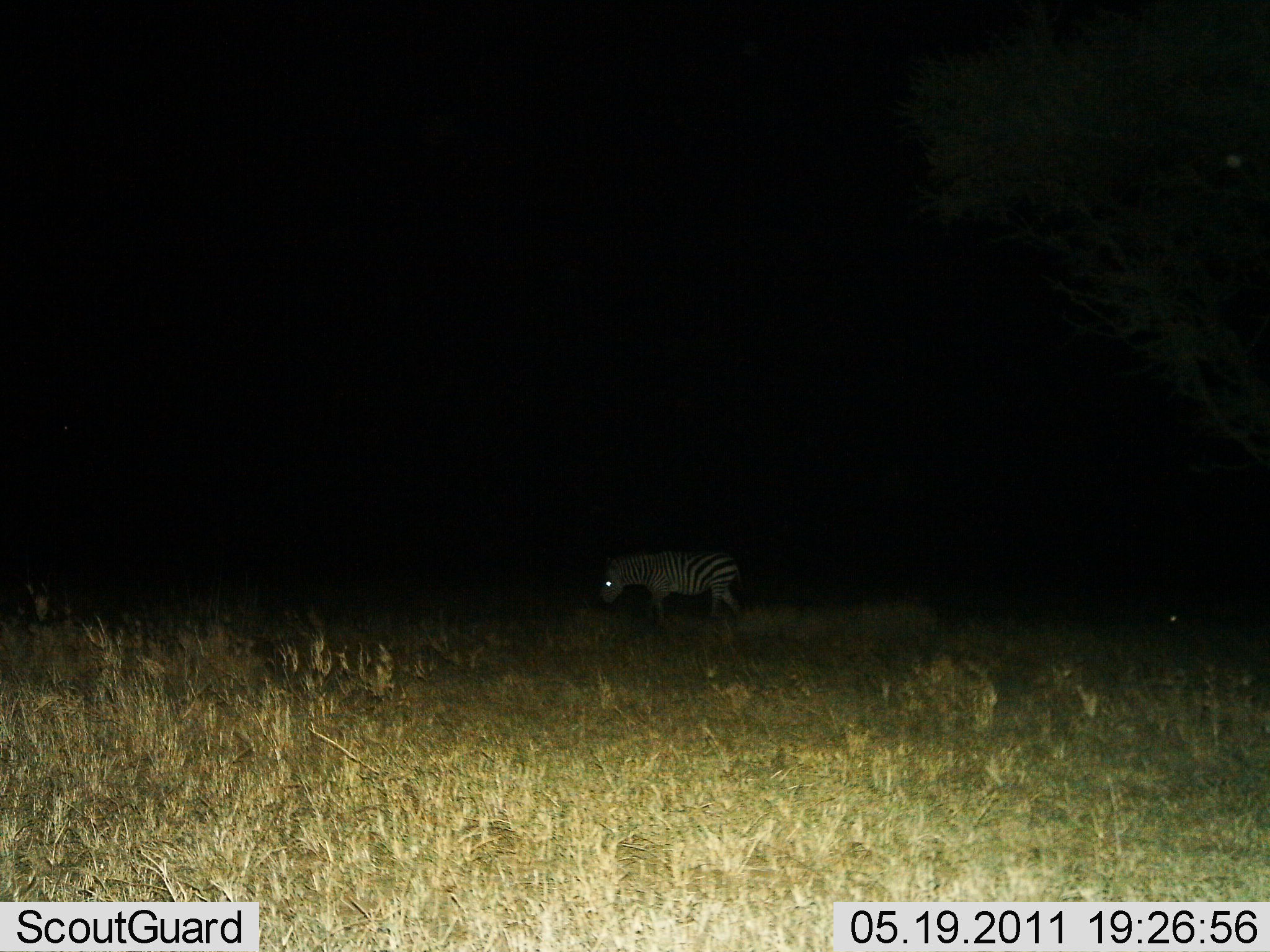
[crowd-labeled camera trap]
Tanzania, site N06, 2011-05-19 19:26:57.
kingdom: Animalia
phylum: Chordata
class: Mammalia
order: Perissodactyla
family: Equidae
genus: Equus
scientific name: Equus quagga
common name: plains zebra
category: zebra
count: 1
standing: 46%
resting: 8%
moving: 54%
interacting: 0%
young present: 0%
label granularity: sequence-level